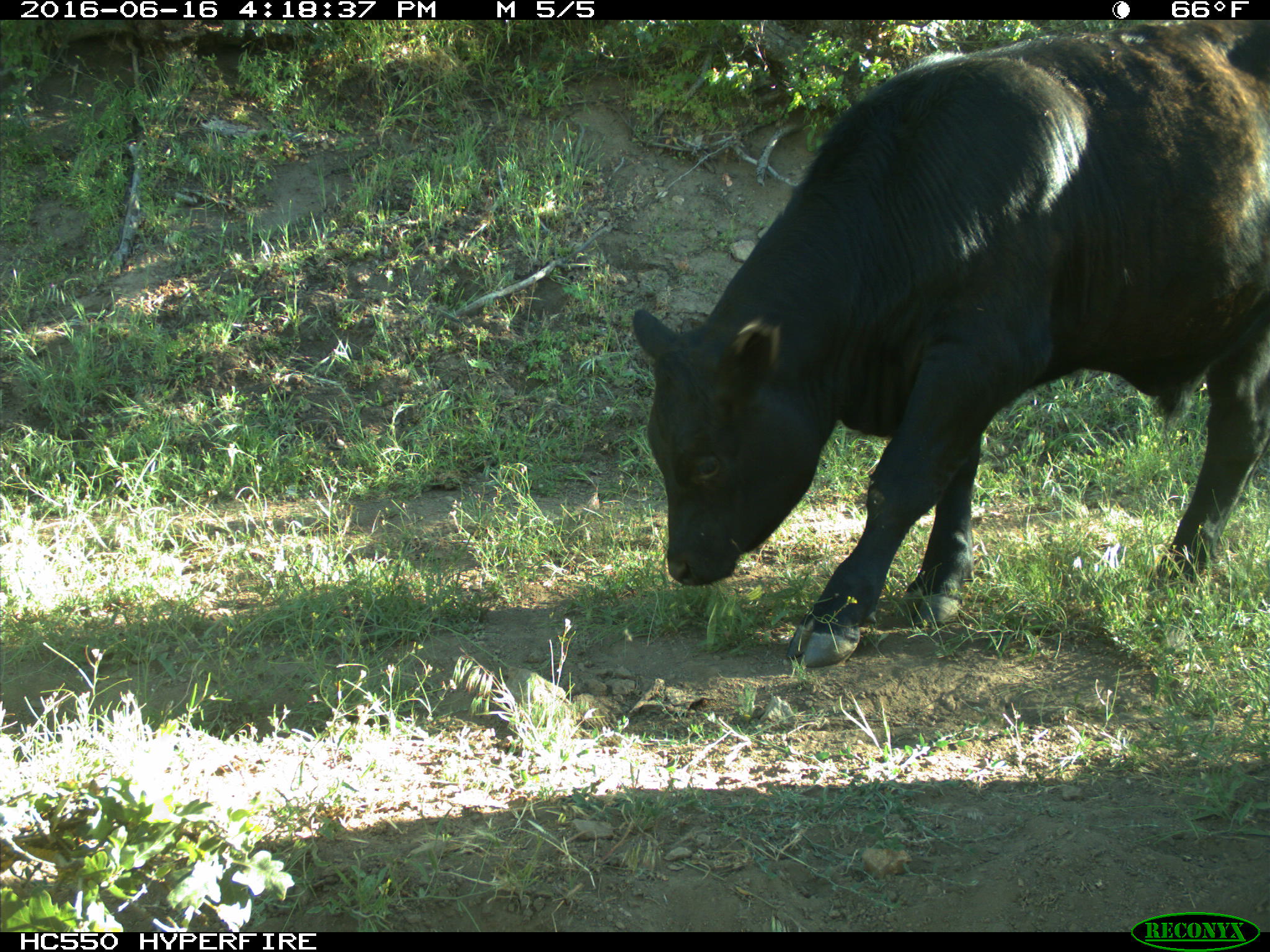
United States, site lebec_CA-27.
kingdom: Animalia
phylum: Chordata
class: Mammalia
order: Artiodactyla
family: Bovidae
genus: Bos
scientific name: Bos taurus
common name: domestic cow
Bos taurus (domestic cow).